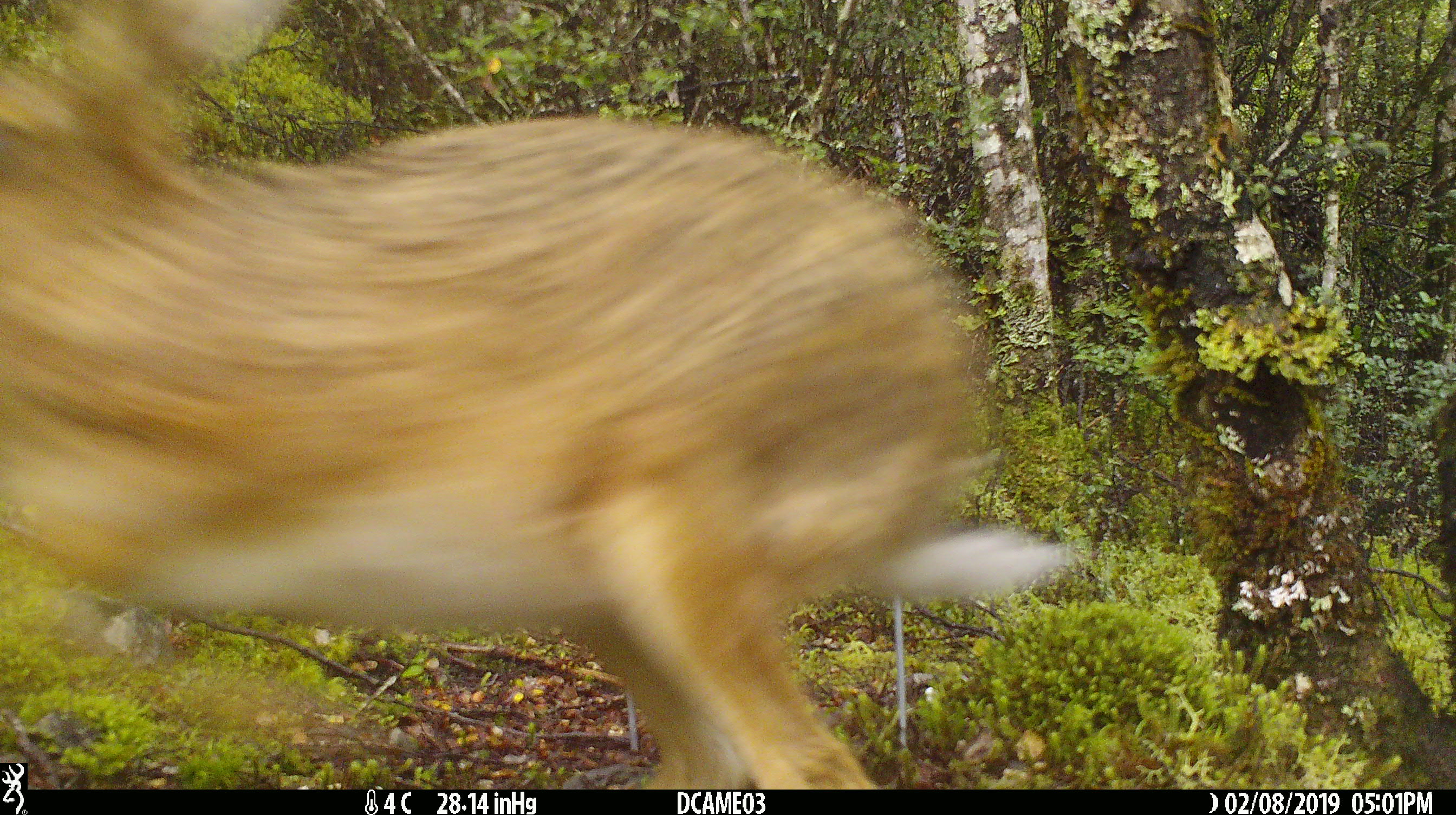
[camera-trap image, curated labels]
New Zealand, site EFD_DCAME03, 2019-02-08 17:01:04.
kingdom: Animalia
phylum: Chordata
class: Mammalia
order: Lagomorpha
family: Leporidae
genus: Lepus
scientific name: Lepus europaeus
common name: brown hare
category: hare